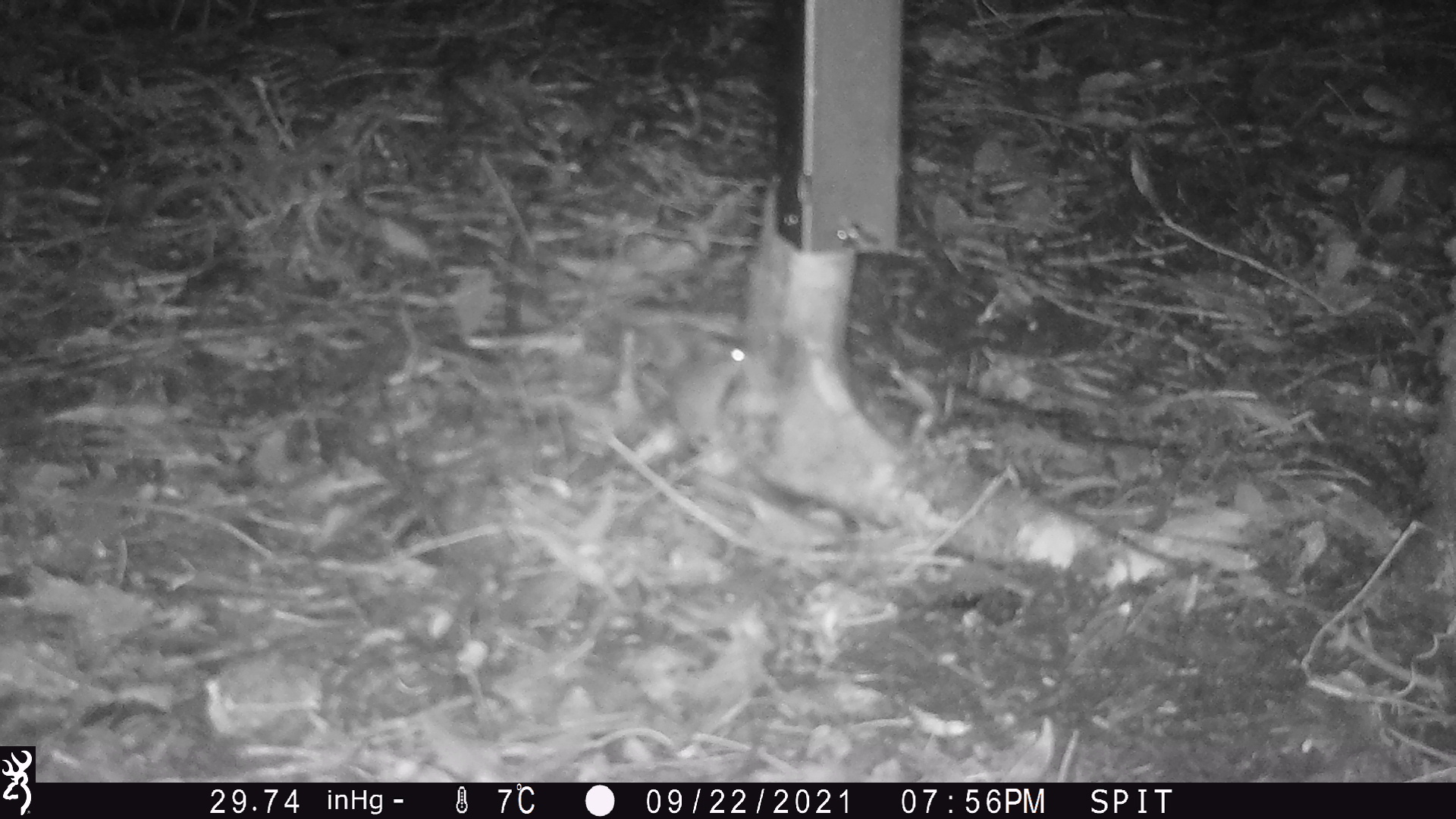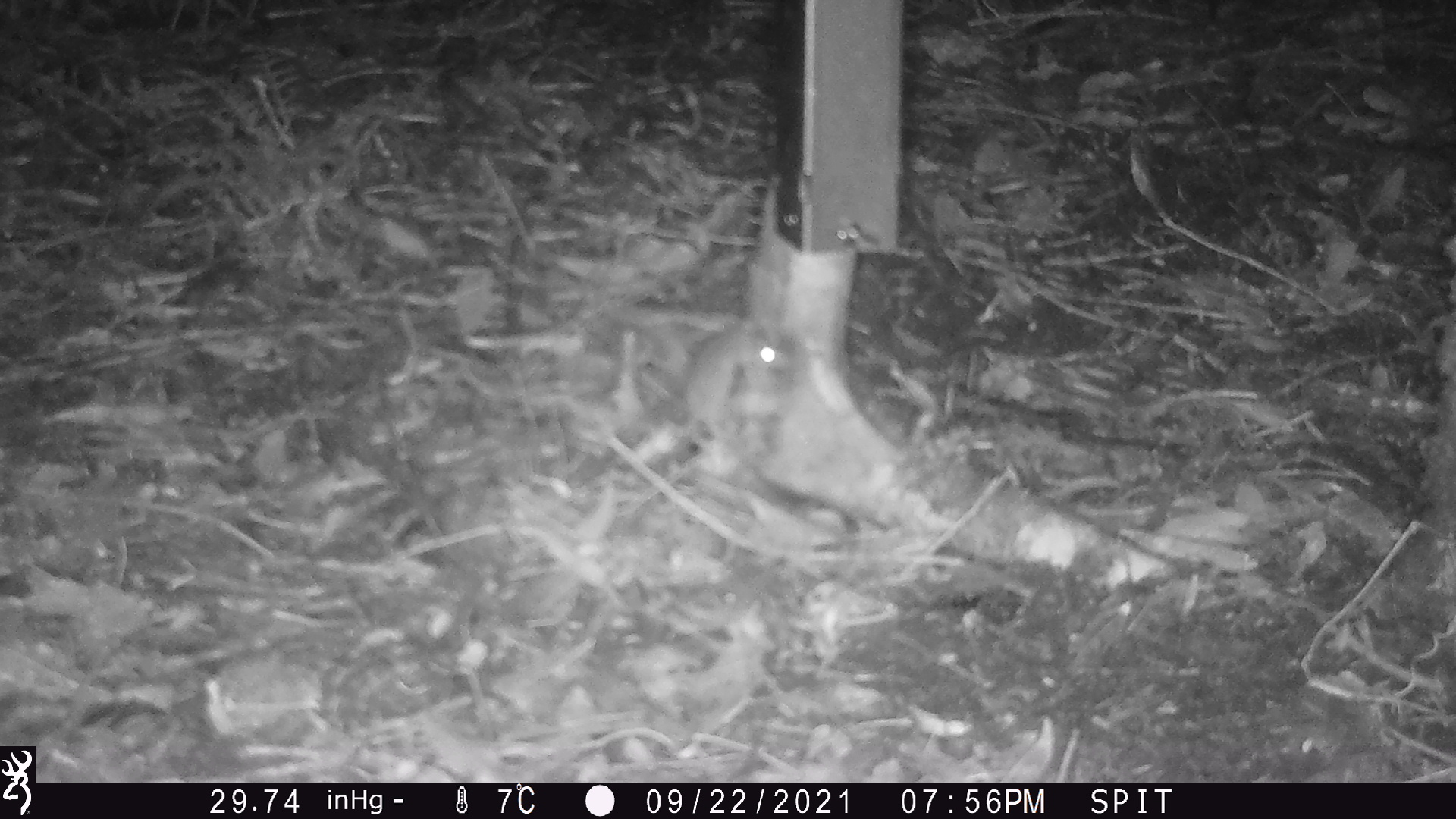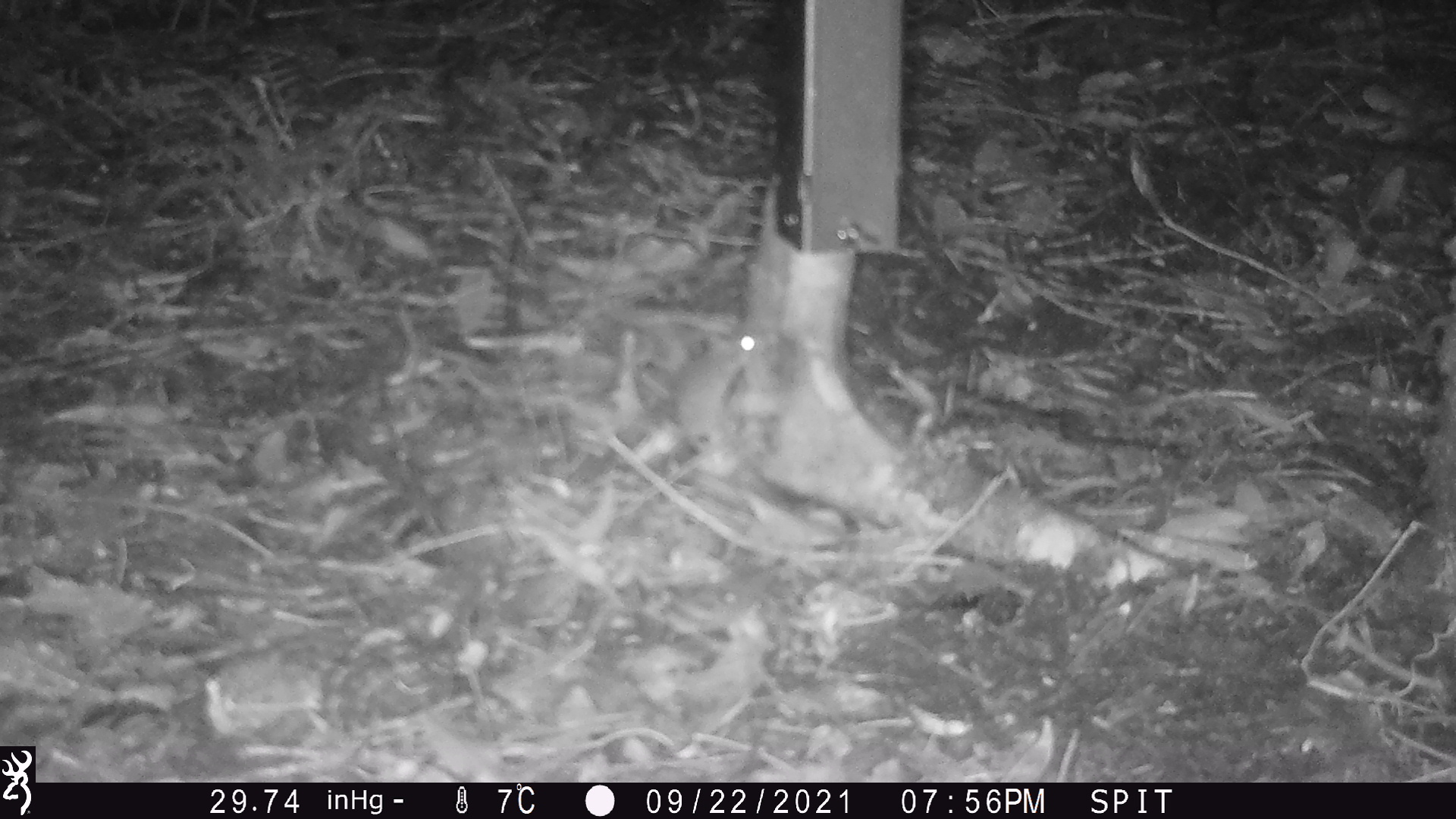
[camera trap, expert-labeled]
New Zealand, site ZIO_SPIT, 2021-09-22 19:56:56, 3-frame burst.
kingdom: Animalia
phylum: Chordata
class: Mammalia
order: Rodentia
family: Muridae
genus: Mus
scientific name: Mus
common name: mouse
Mouse (Mus).